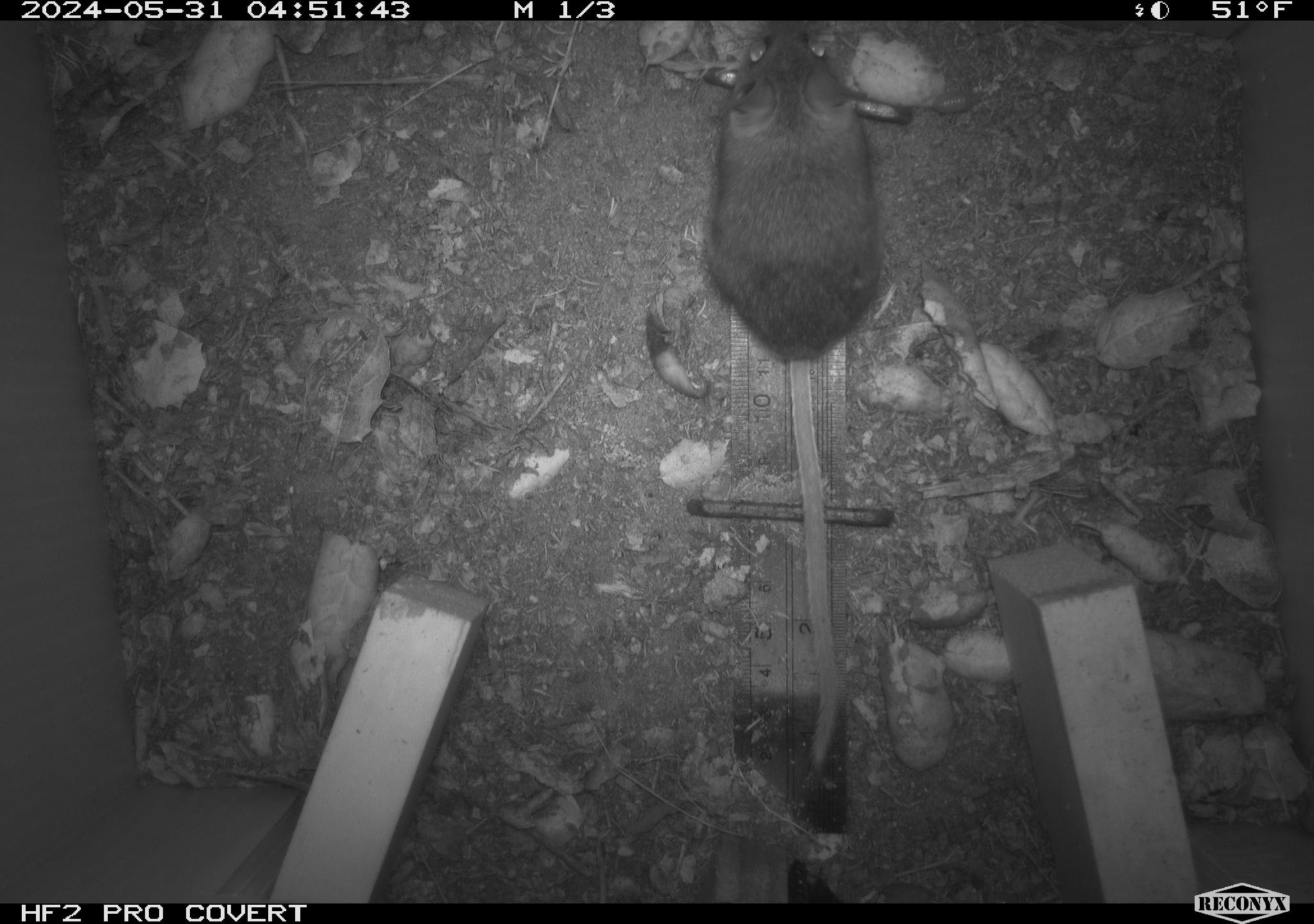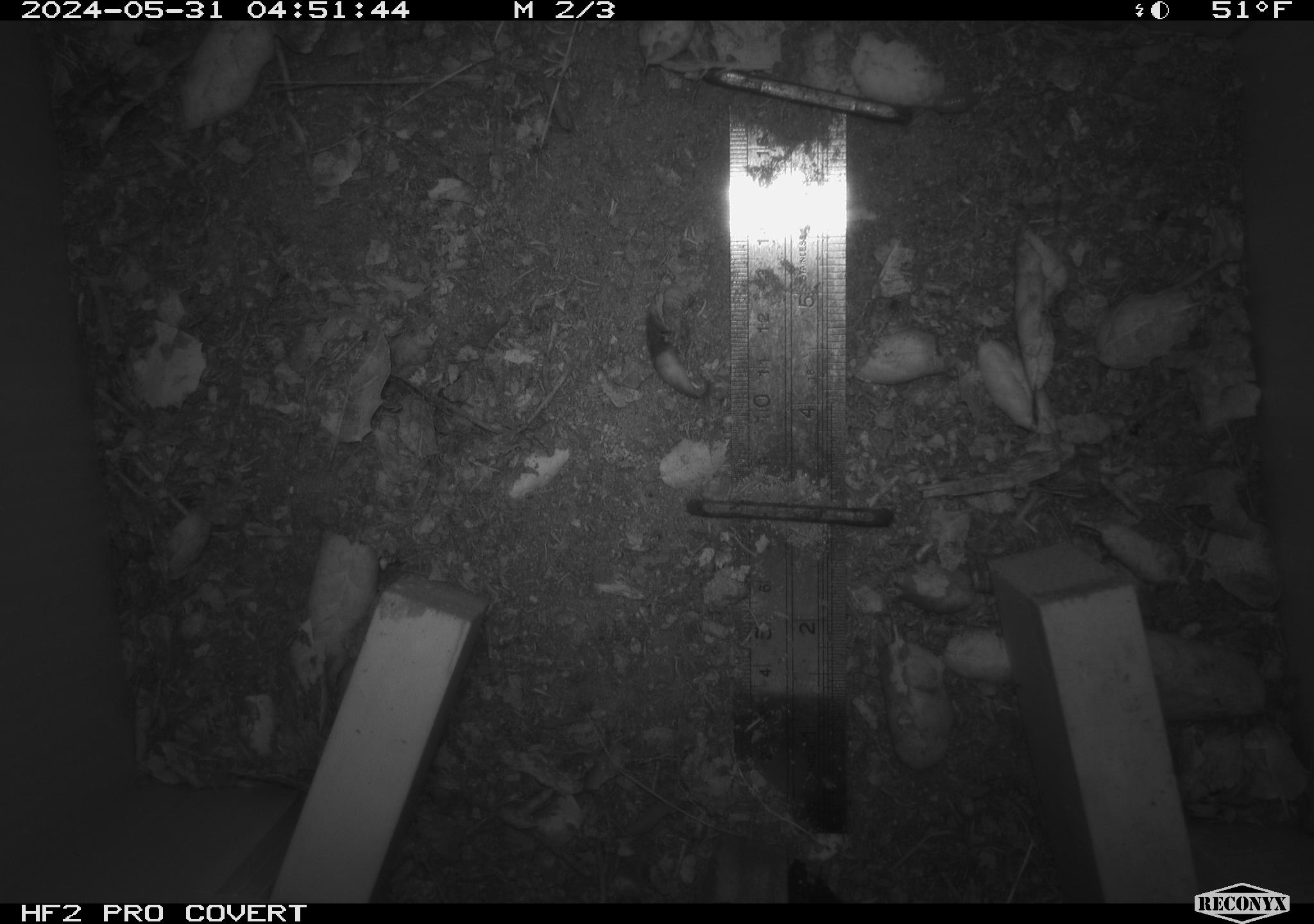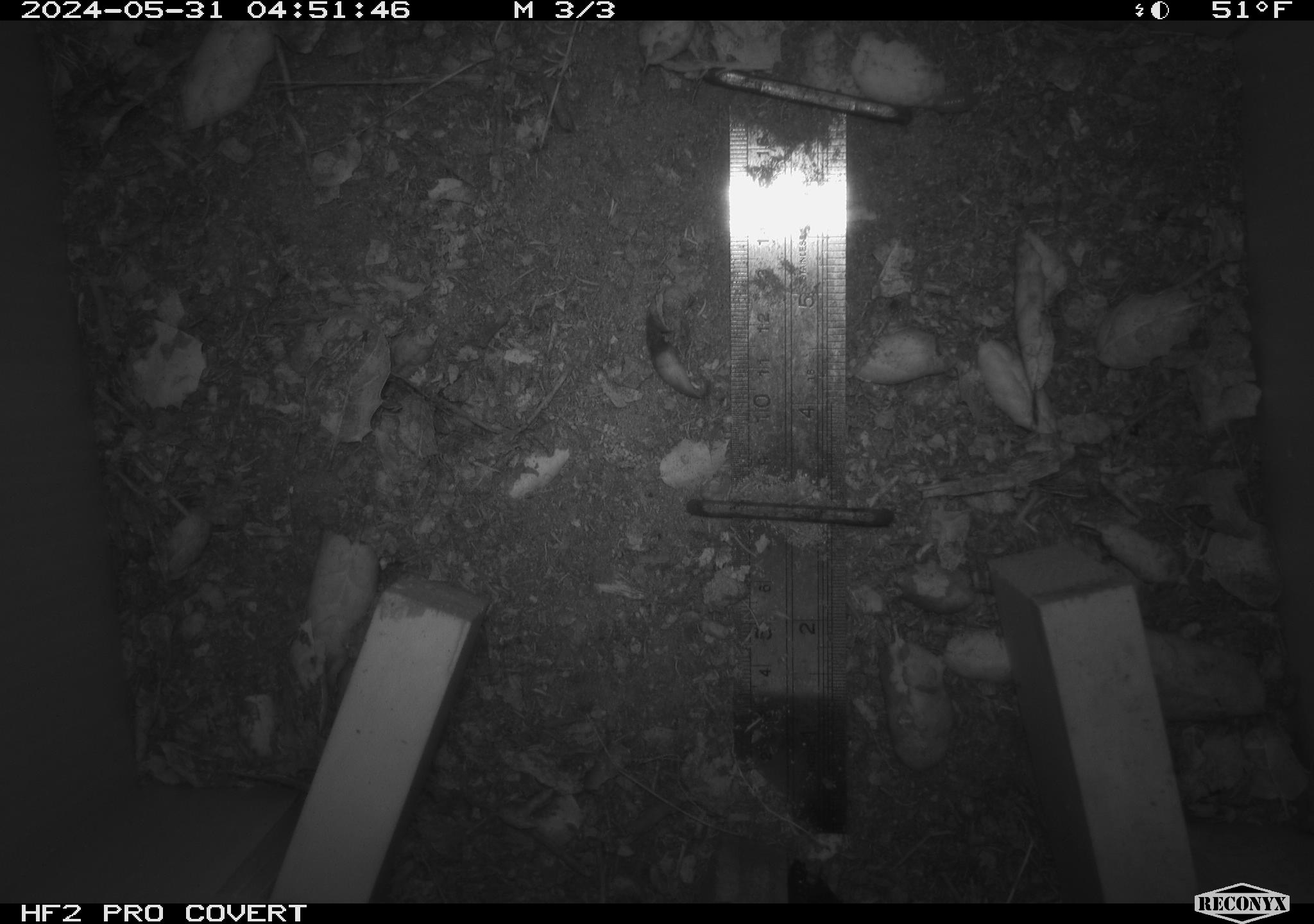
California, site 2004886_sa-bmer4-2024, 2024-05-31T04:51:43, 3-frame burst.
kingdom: Animalia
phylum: Chordata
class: Mammalia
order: Rodentia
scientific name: Rodentia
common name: mouse species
Mouse species (Rodentia).